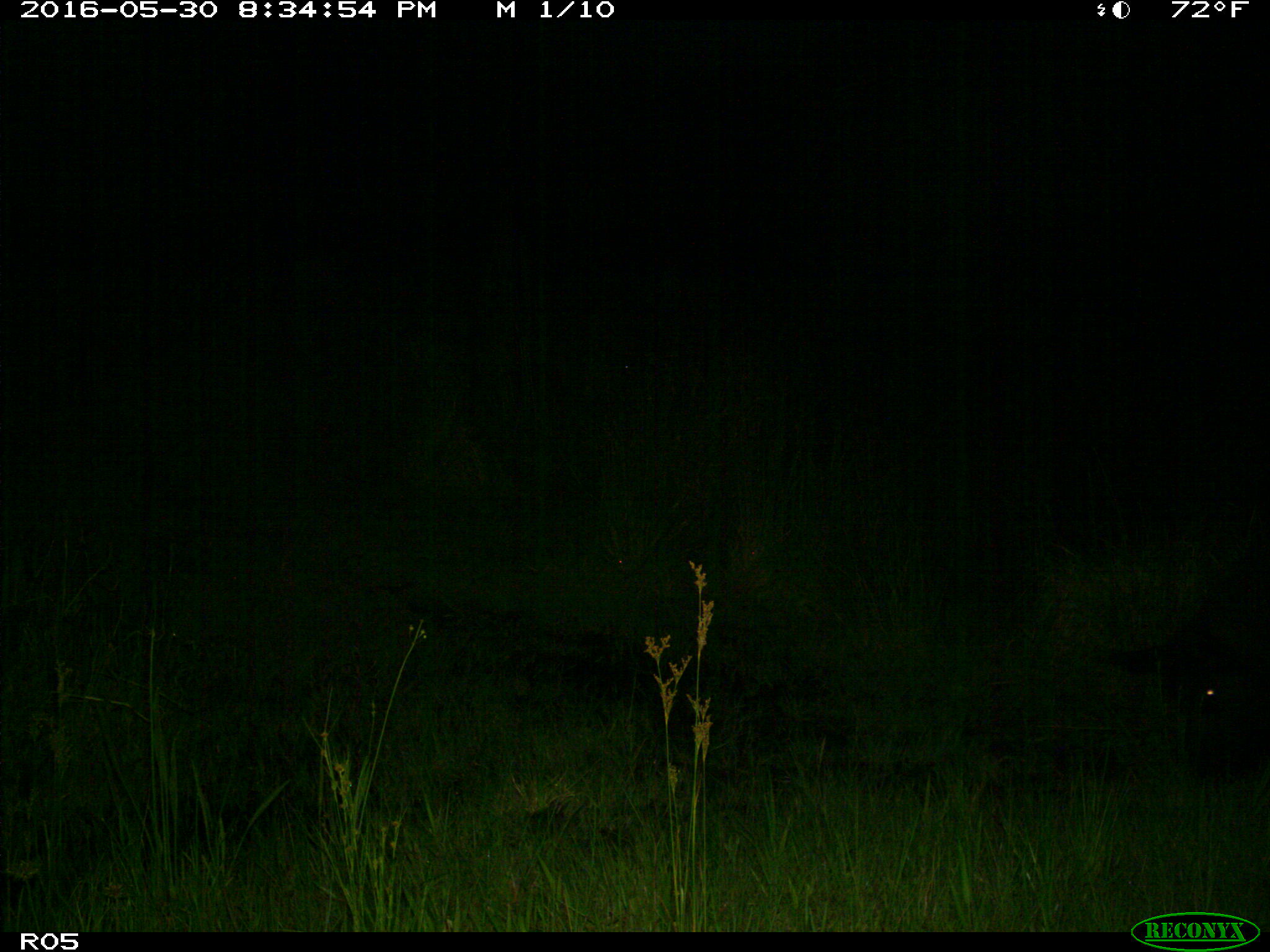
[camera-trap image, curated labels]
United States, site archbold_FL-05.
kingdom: Animalia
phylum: Chordata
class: Mammalia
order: Artiodactyla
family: Suidae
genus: Sus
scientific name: Sus scrofa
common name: wild boar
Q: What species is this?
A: Sus scrofa (wild boar).